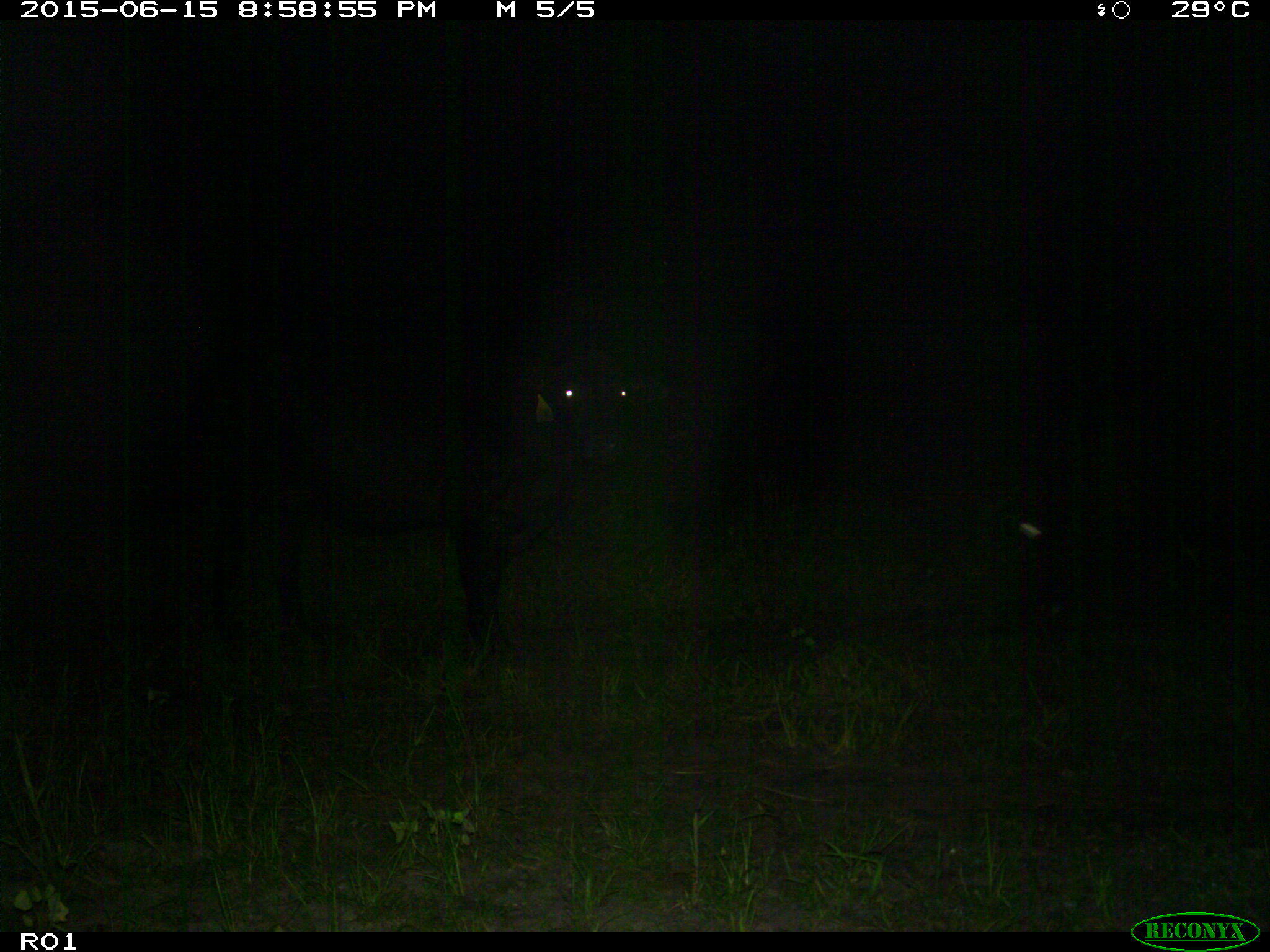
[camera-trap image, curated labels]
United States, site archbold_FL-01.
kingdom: Animalia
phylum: Chordata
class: Mammalia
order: Artiodactyla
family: Bovidae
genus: Bos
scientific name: Bos taurus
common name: domestic cow